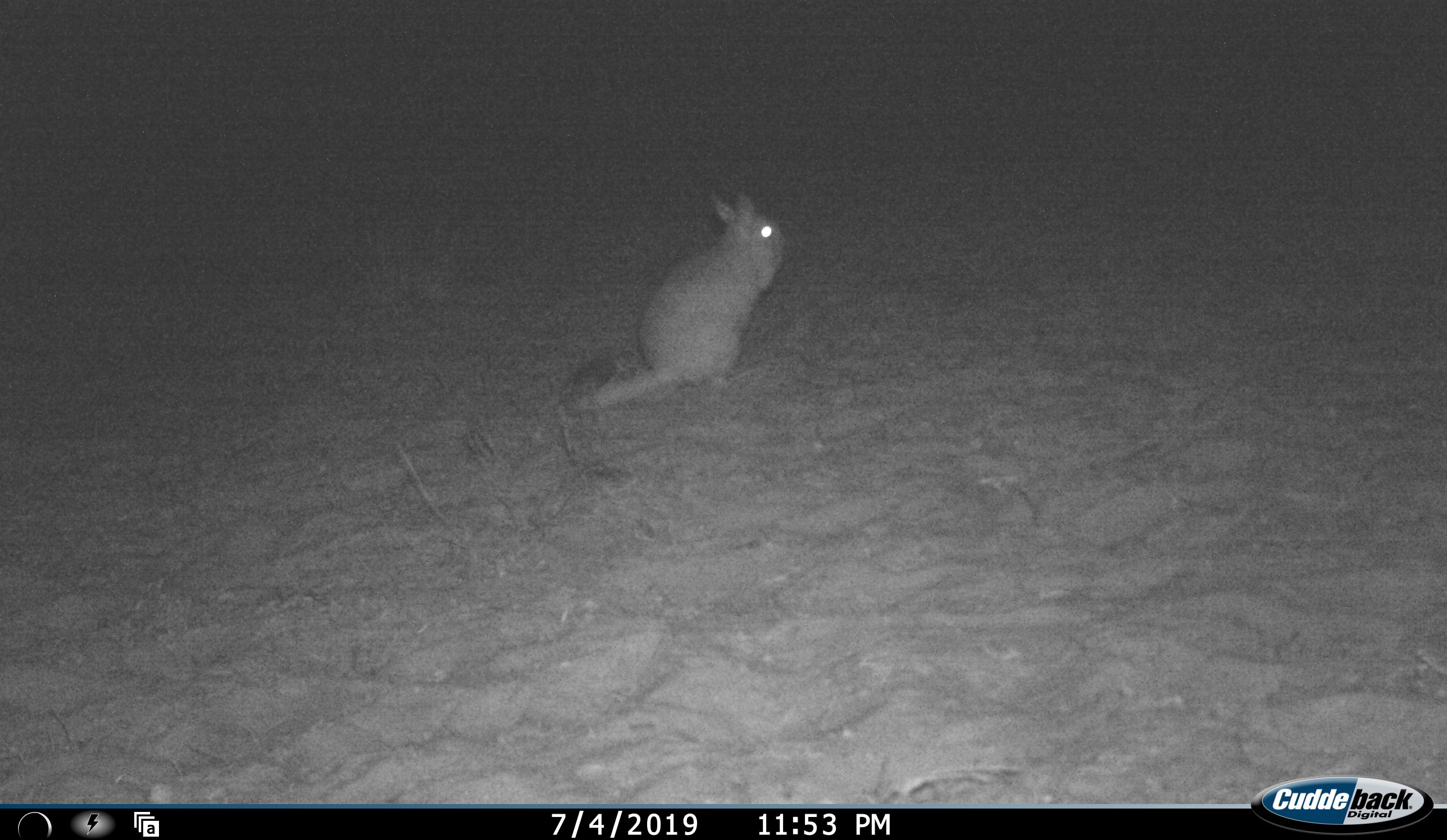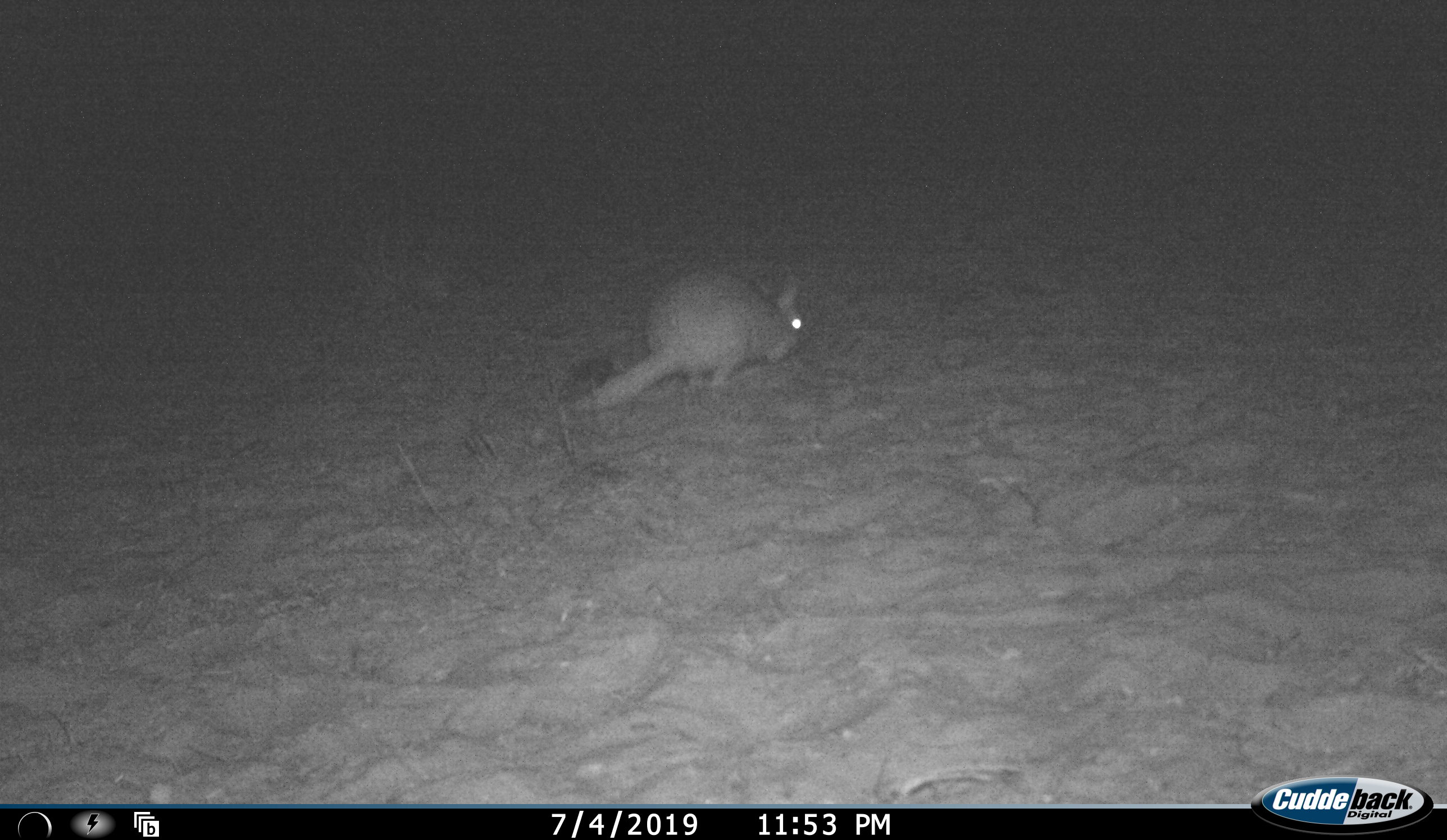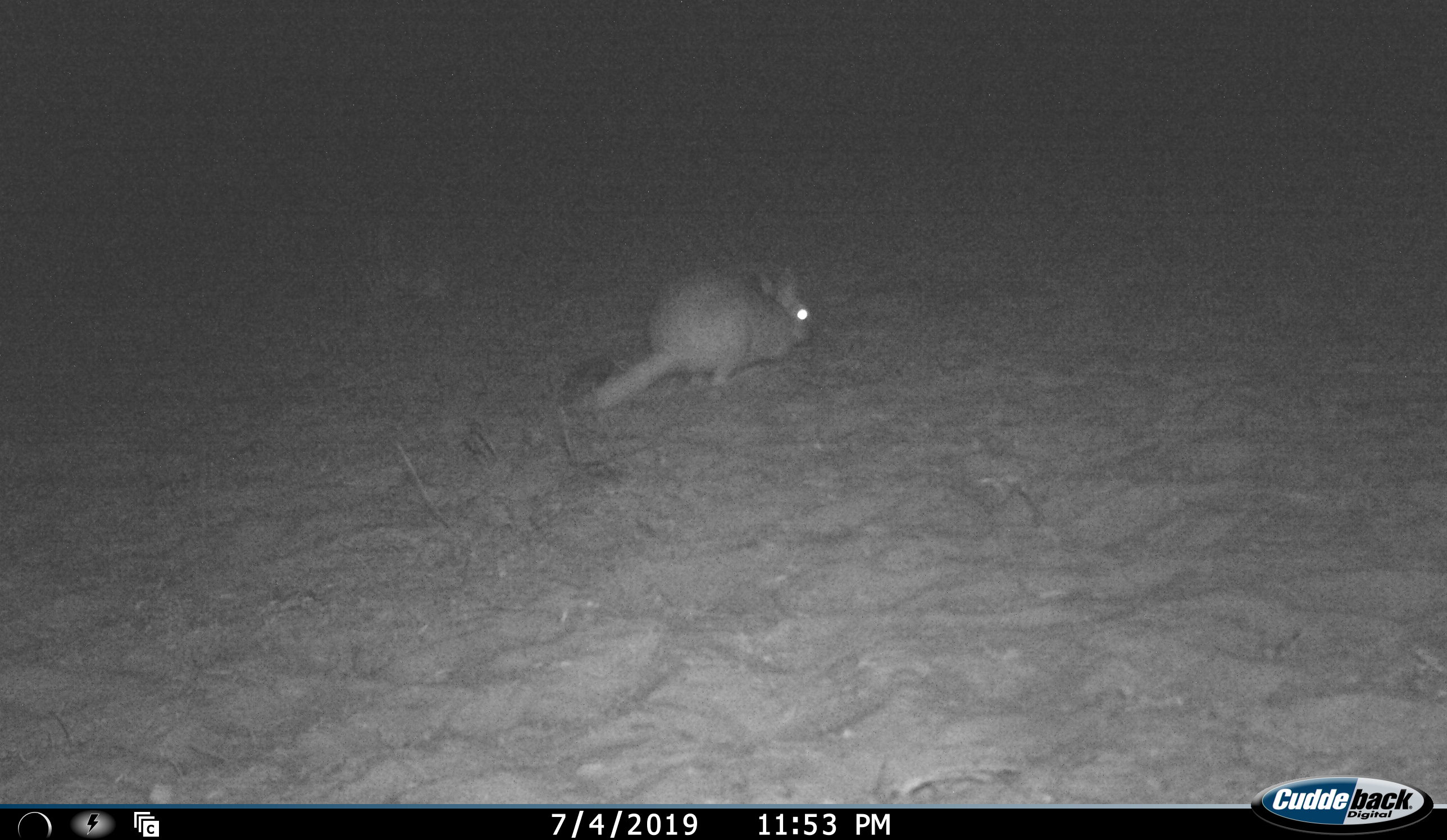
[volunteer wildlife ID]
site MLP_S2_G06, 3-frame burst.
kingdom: Animalia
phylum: Chordata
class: Mammalia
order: Rodentia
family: Pedetidae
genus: Pedetes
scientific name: Pedetes capensis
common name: springhare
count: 1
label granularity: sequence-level